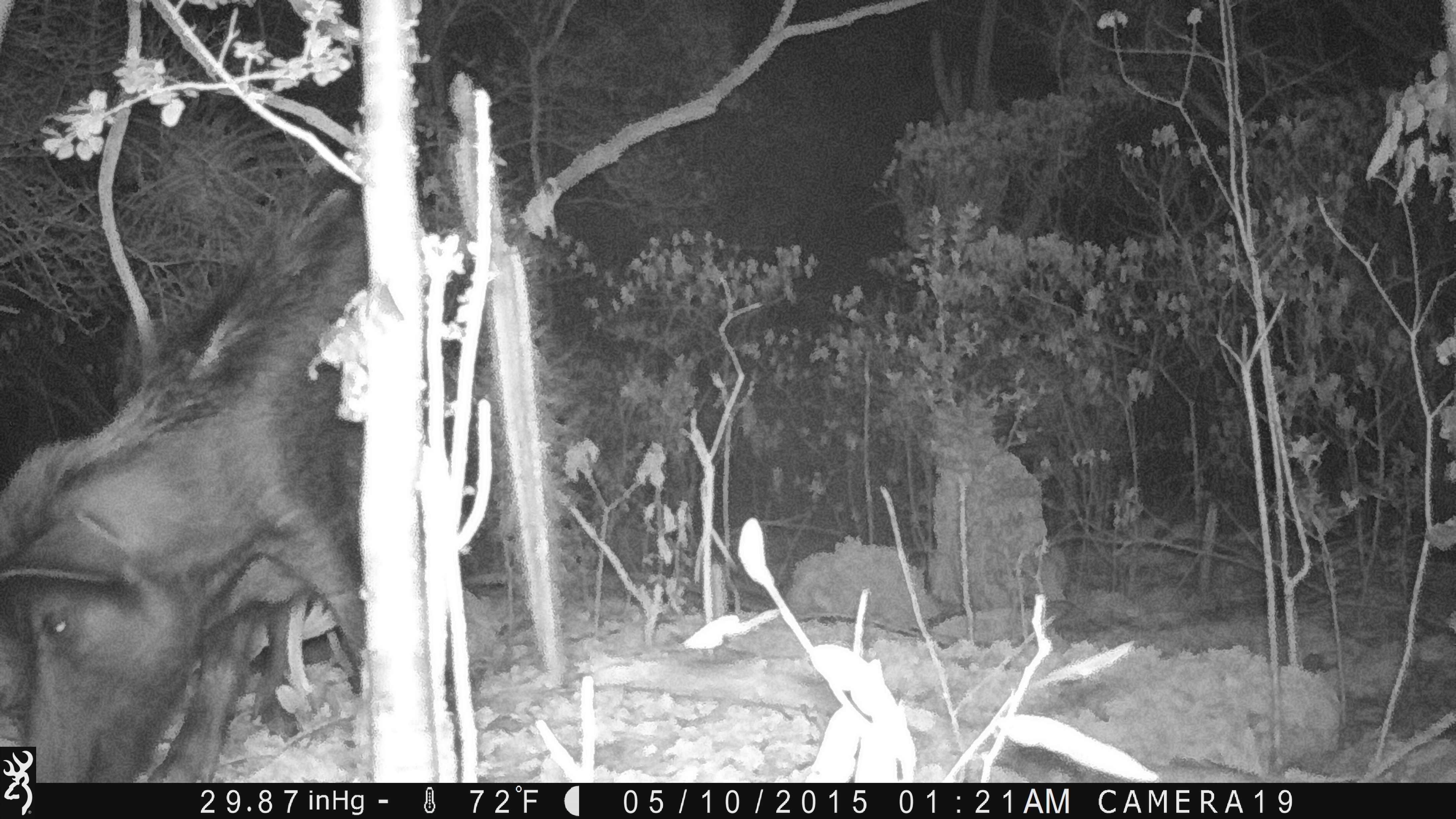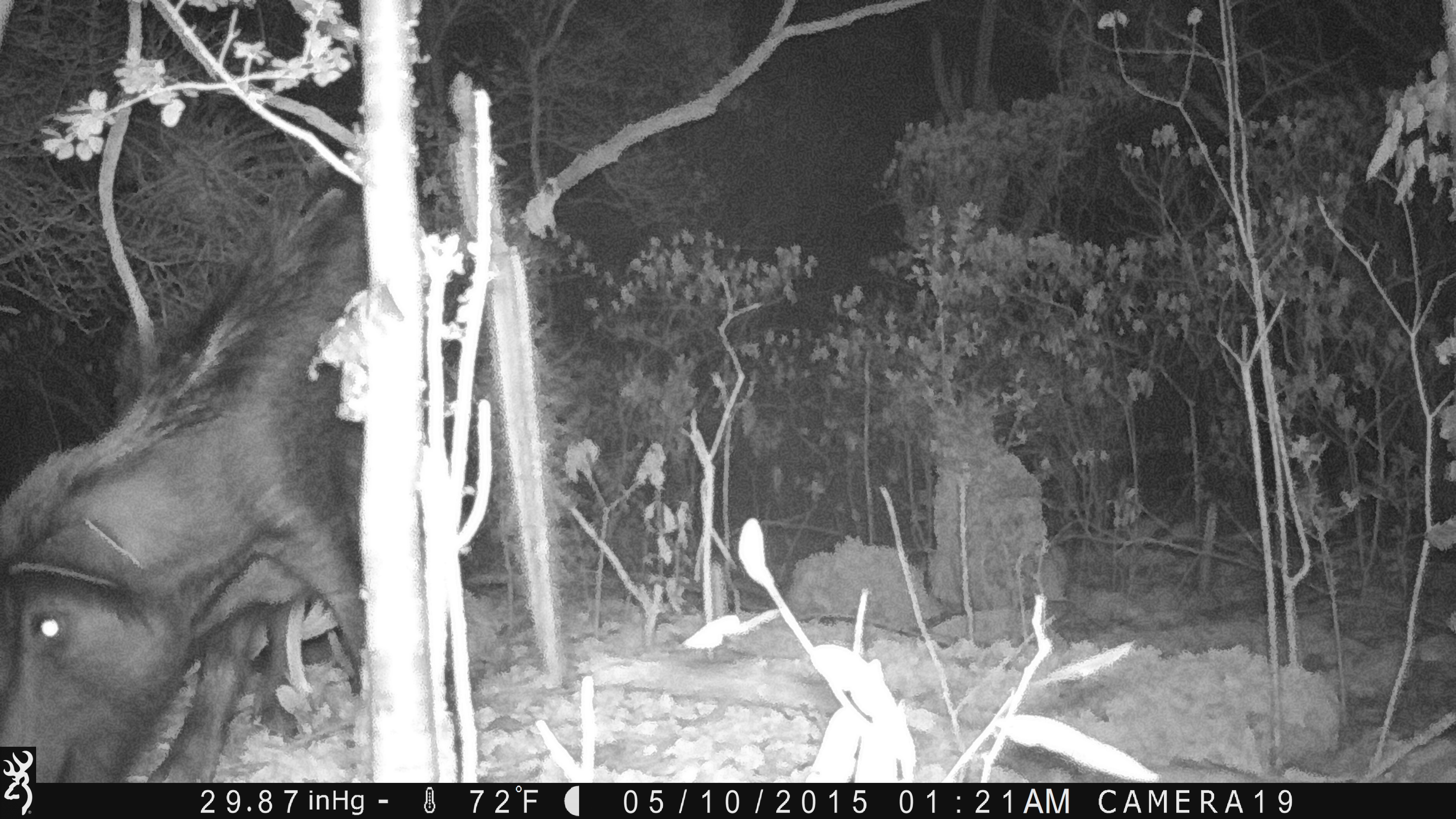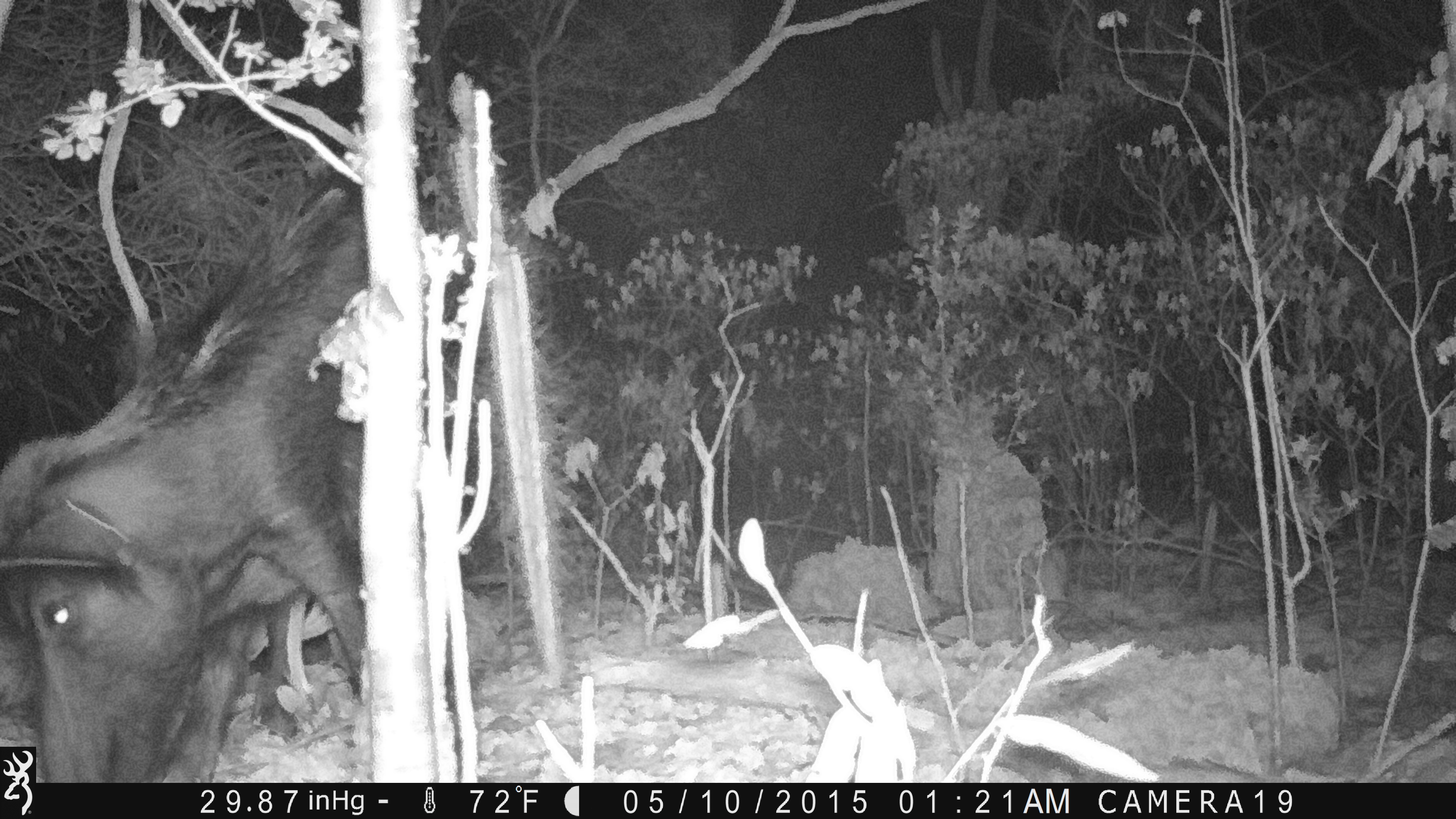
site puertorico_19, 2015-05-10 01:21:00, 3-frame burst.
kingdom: Animalia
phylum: Chordata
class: Mammalia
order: Artiodactyla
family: Bovidae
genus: Capra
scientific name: Capra hircus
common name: goat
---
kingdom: Animalia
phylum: Chordata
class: Mammalia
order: Artiodactyla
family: Suidae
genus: Sus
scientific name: Sus scrofa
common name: pig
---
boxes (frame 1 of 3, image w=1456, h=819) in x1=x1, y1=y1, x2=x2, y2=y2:
goat: x1=0, y1=183, x2=401, y2=784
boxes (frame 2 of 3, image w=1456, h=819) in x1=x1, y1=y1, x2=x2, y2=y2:
pig: x1=0, y1=187, x2=408, y2=782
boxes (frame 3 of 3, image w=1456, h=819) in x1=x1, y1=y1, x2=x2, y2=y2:
pig: x1=0, y1=179, x2=453, y2=781